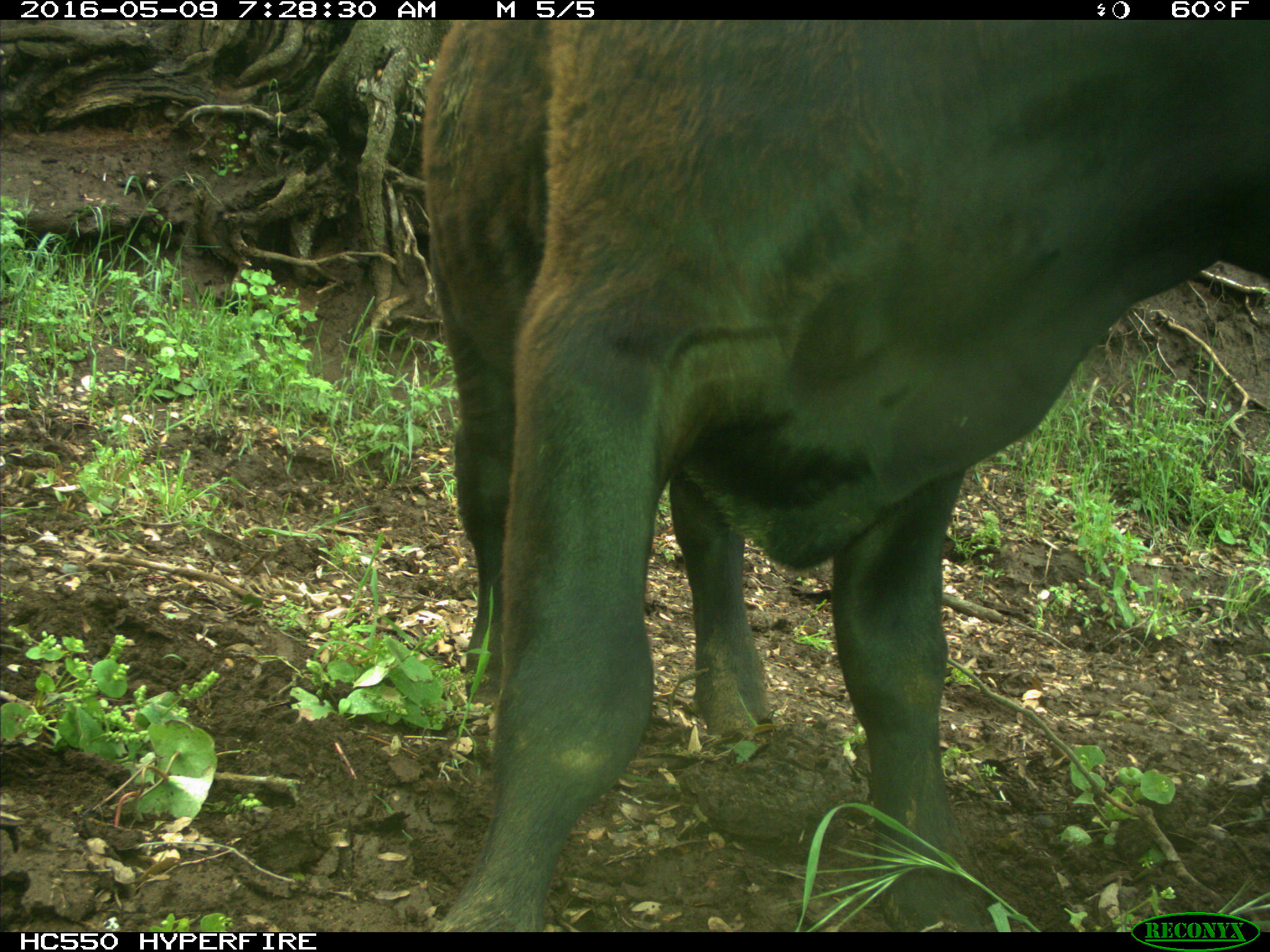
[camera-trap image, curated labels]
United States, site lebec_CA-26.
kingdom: Animalia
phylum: Chordata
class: Mammalia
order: Artiodactyla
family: Bovidae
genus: Bos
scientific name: Bos taurus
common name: domestic cow